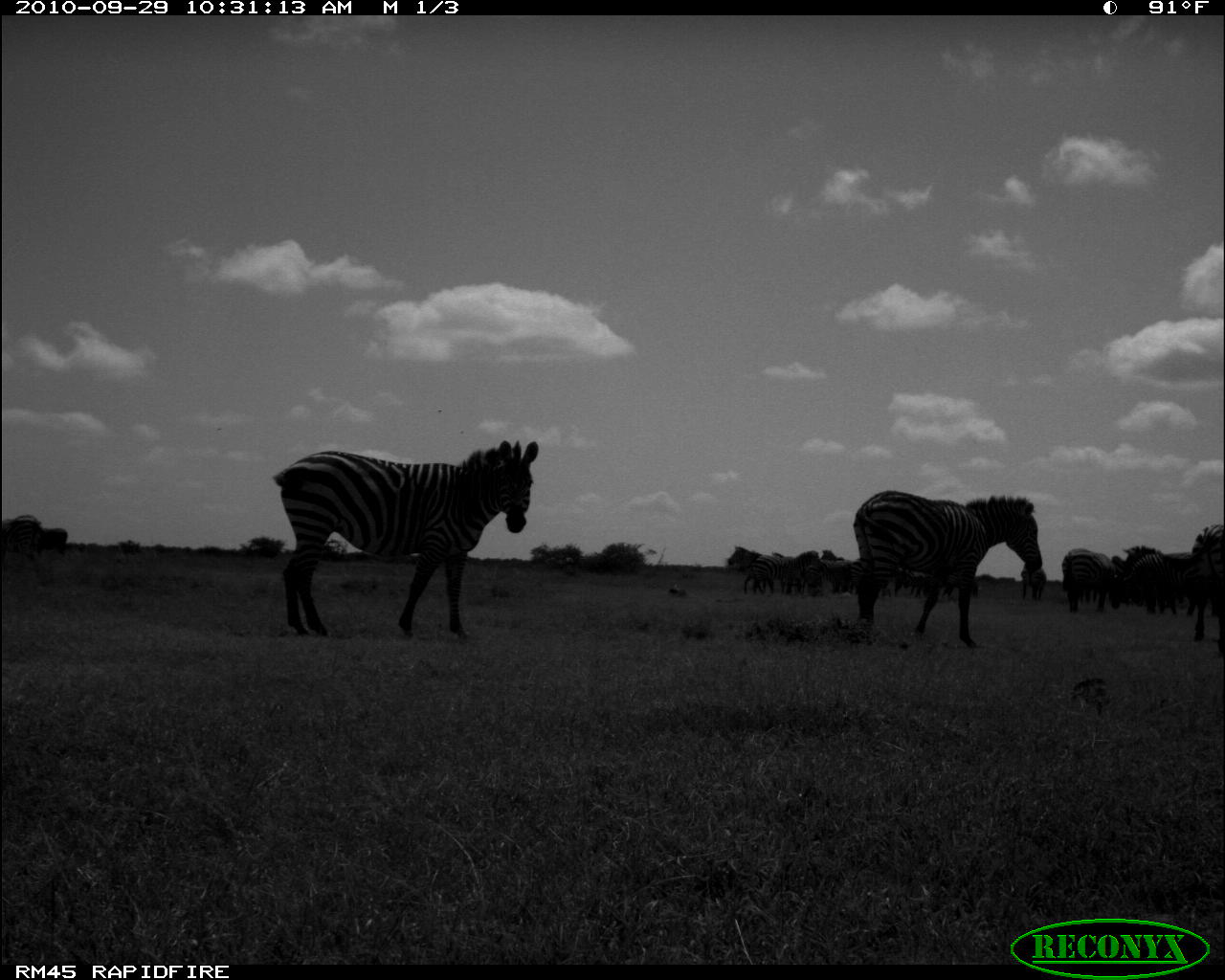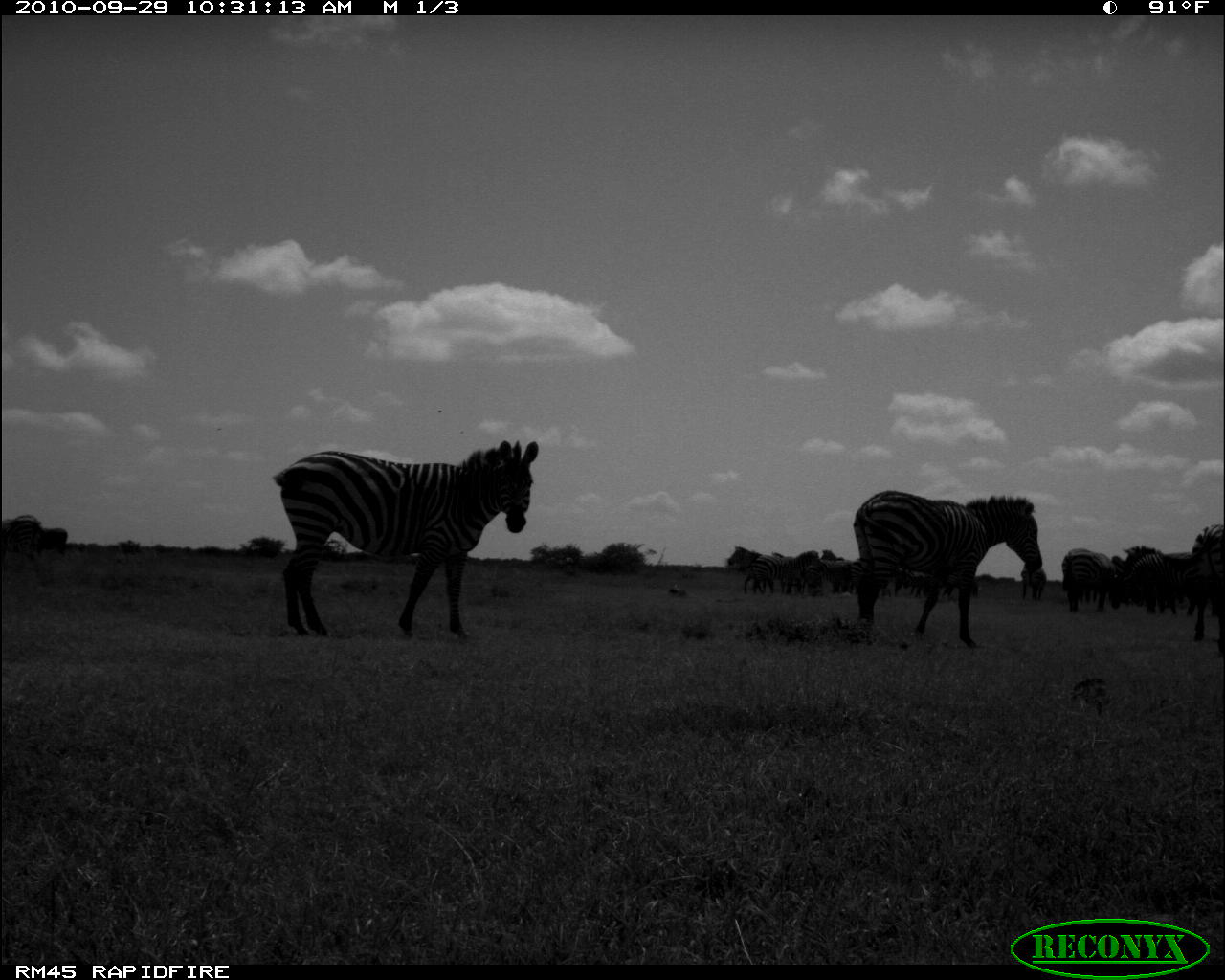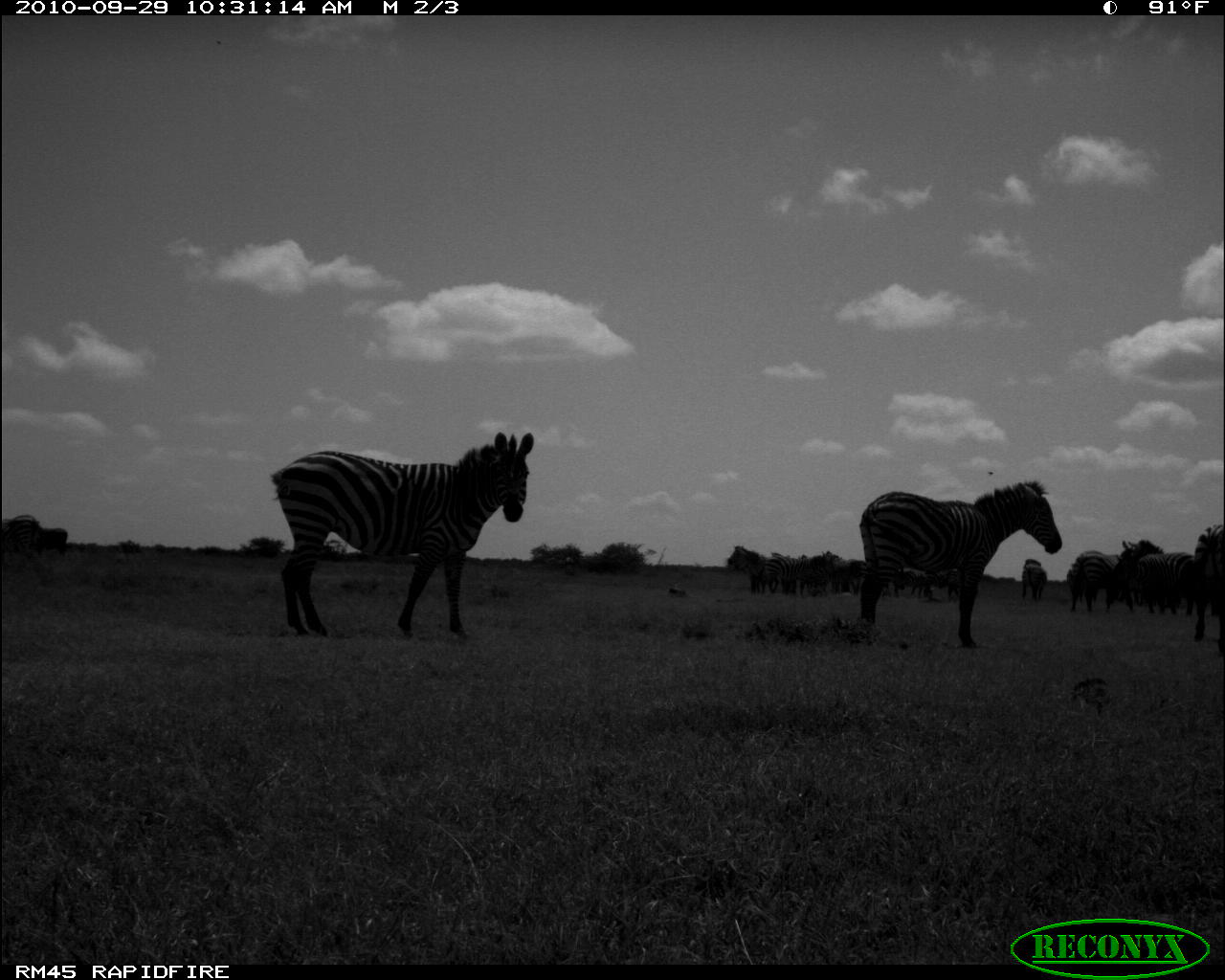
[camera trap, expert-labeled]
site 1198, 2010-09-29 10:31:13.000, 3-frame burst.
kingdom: Animalia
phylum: Chordata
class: Mammalia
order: Artiodactyla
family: Bovidae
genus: Tragelaphus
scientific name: Tragelaphus oryx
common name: eland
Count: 1.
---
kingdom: Animalia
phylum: Chordata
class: Mammalia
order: Perissodactyla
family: Equidae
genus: Equus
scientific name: Equus quagga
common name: plains zebra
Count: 14.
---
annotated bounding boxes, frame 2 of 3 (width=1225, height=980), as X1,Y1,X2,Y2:
equus quagga: 271,435,539,637; 851,489,1042,649
group: 0,507,1225,655